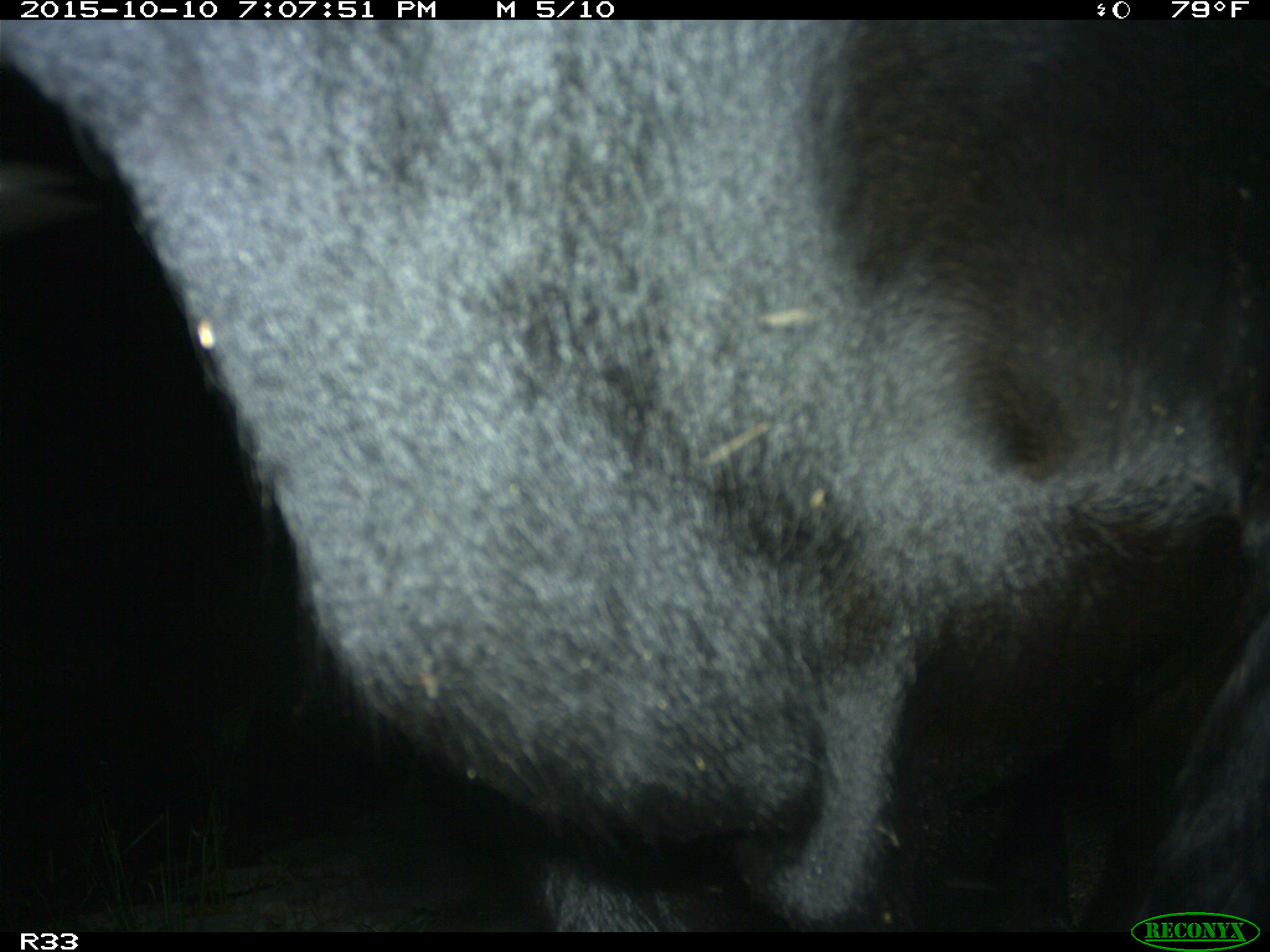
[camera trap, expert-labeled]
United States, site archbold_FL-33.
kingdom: Animalia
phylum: Chordata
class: Mammalia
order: Artiodactyla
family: Bovidae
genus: Bos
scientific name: Bos taurus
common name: domestic cow